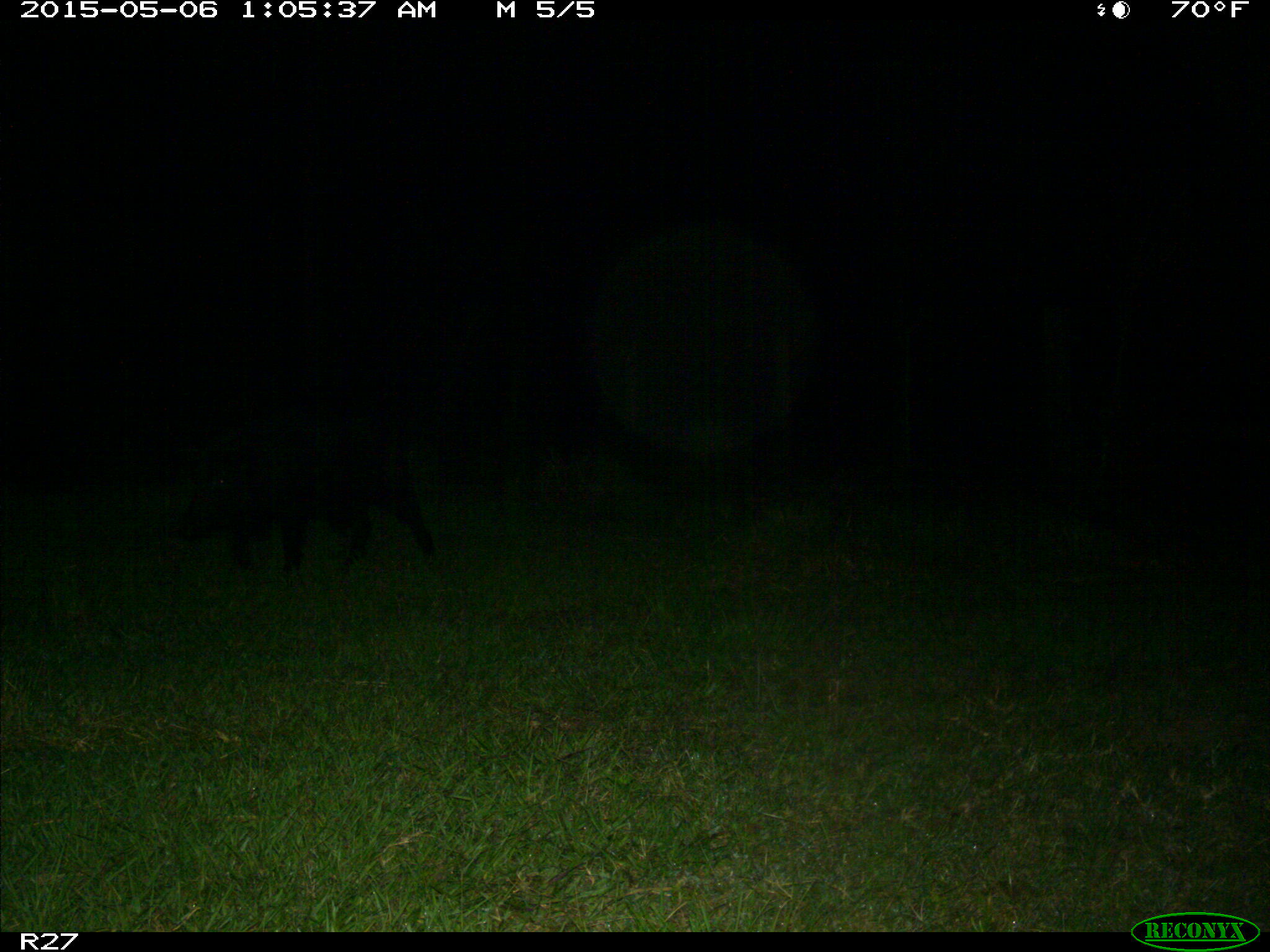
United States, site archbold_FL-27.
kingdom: Animalia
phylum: Chordata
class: Mammalia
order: Artiodactyla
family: Suidae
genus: Sus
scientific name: Sus scrofa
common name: wild boar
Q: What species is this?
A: Sus scrofa (wild boar).